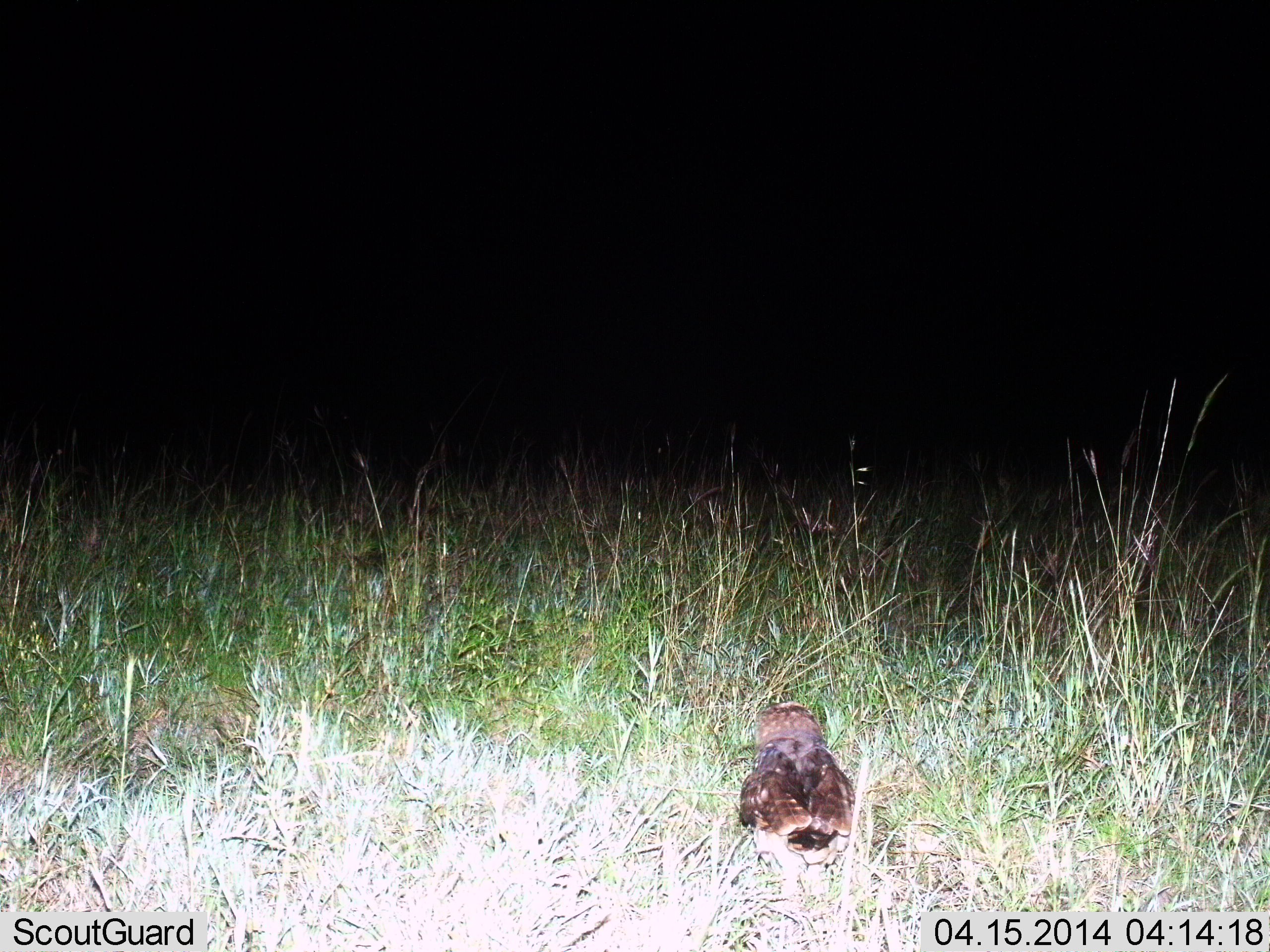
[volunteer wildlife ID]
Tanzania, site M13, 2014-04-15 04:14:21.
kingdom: Animalia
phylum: Chordata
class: Aves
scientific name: Aves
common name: bird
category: otherbird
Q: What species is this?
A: Otherbird (bird) (Aves).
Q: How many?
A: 1.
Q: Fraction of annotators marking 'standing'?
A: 80%.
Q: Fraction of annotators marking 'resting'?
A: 30%.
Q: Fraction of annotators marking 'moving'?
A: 0%.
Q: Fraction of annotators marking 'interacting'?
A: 0%.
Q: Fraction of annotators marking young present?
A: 0%.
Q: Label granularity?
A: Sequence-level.